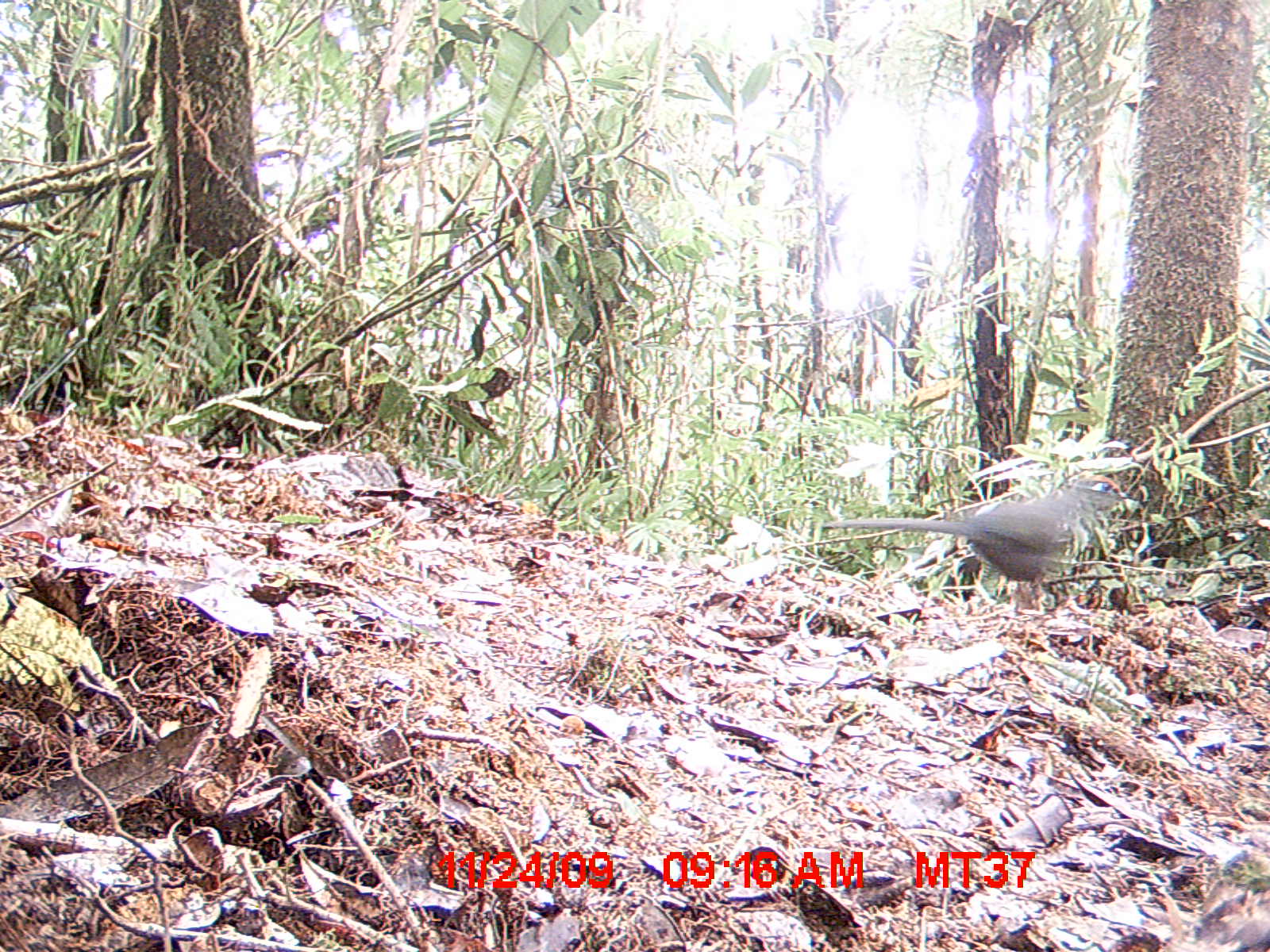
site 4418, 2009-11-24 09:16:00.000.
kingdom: Animalia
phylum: Chordata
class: Aves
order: Cuculiformes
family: Cuculidae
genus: Coua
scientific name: Coua caerulea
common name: blue coua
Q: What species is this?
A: Coua caerulea (blue coua).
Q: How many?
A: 1.